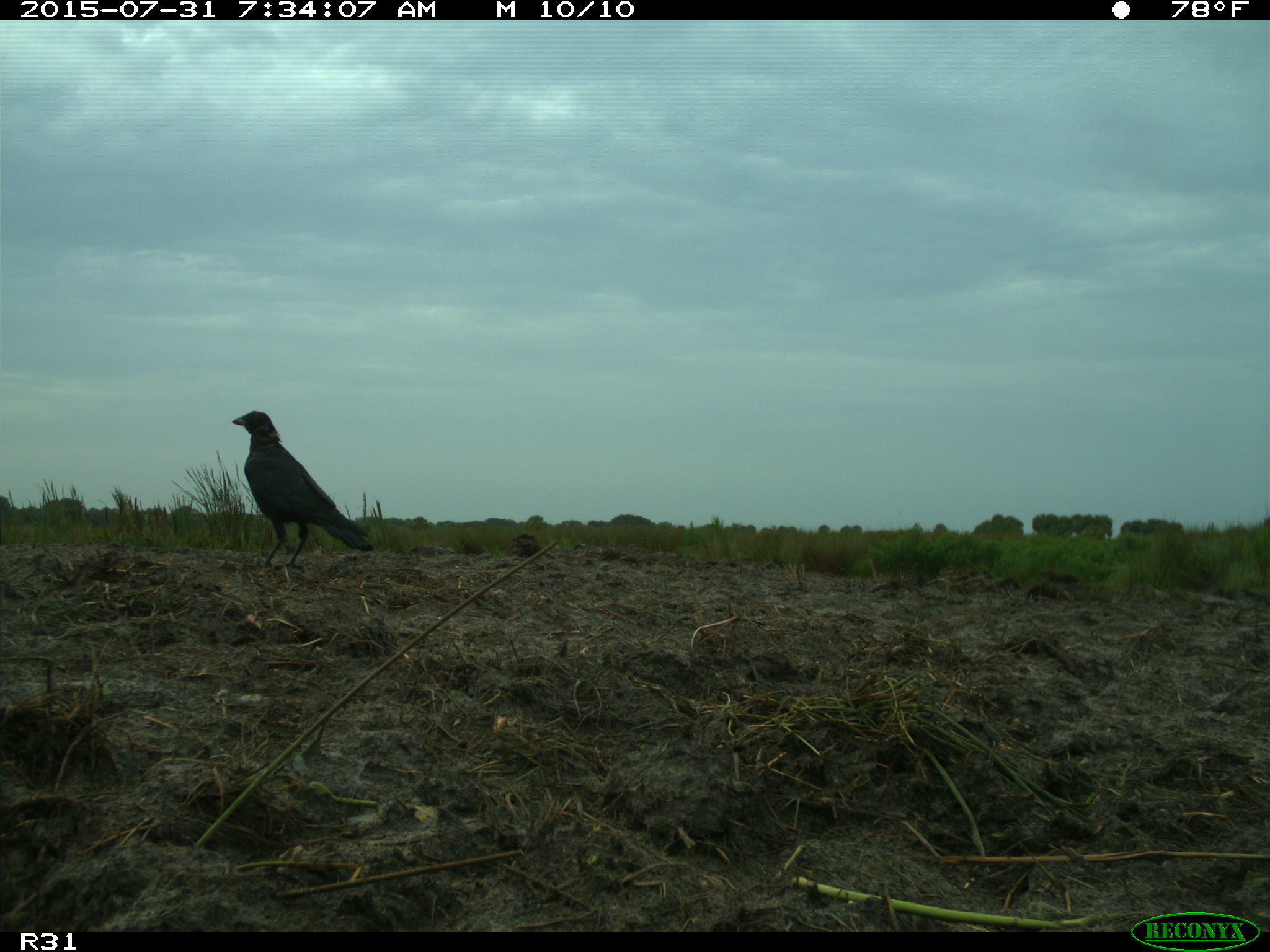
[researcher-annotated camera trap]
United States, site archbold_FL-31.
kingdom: Animalia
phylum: Chordata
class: Aves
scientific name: Aves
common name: birds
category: unidentified bird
Unidentified bird (birds) (Aves).